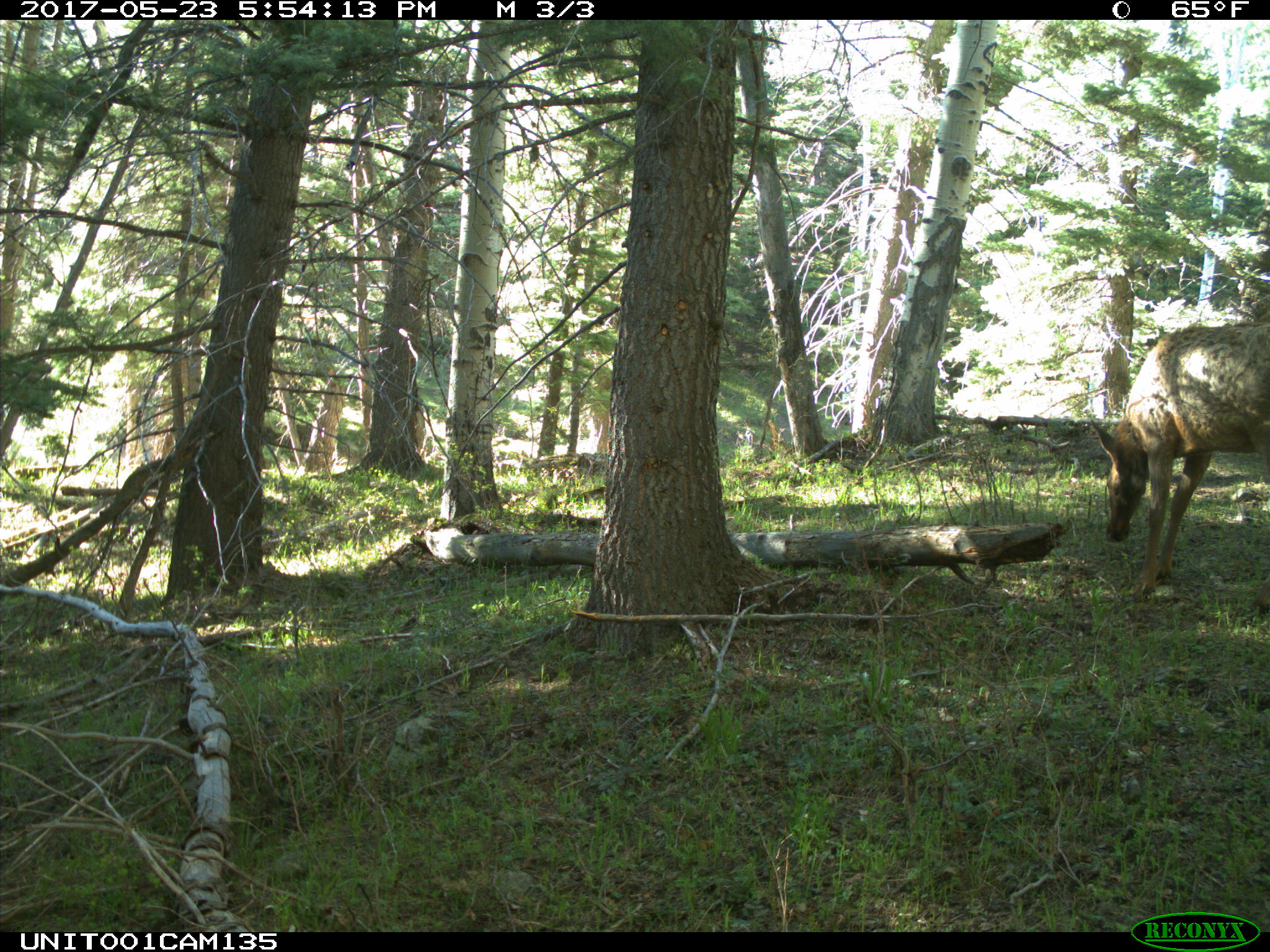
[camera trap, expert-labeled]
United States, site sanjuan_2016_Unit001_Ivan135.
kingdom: Animalia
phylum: Chordata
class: Mammalia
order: Artiodactyla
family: Cervidae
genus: Cervus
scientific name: Cervus elaphus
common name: red deer